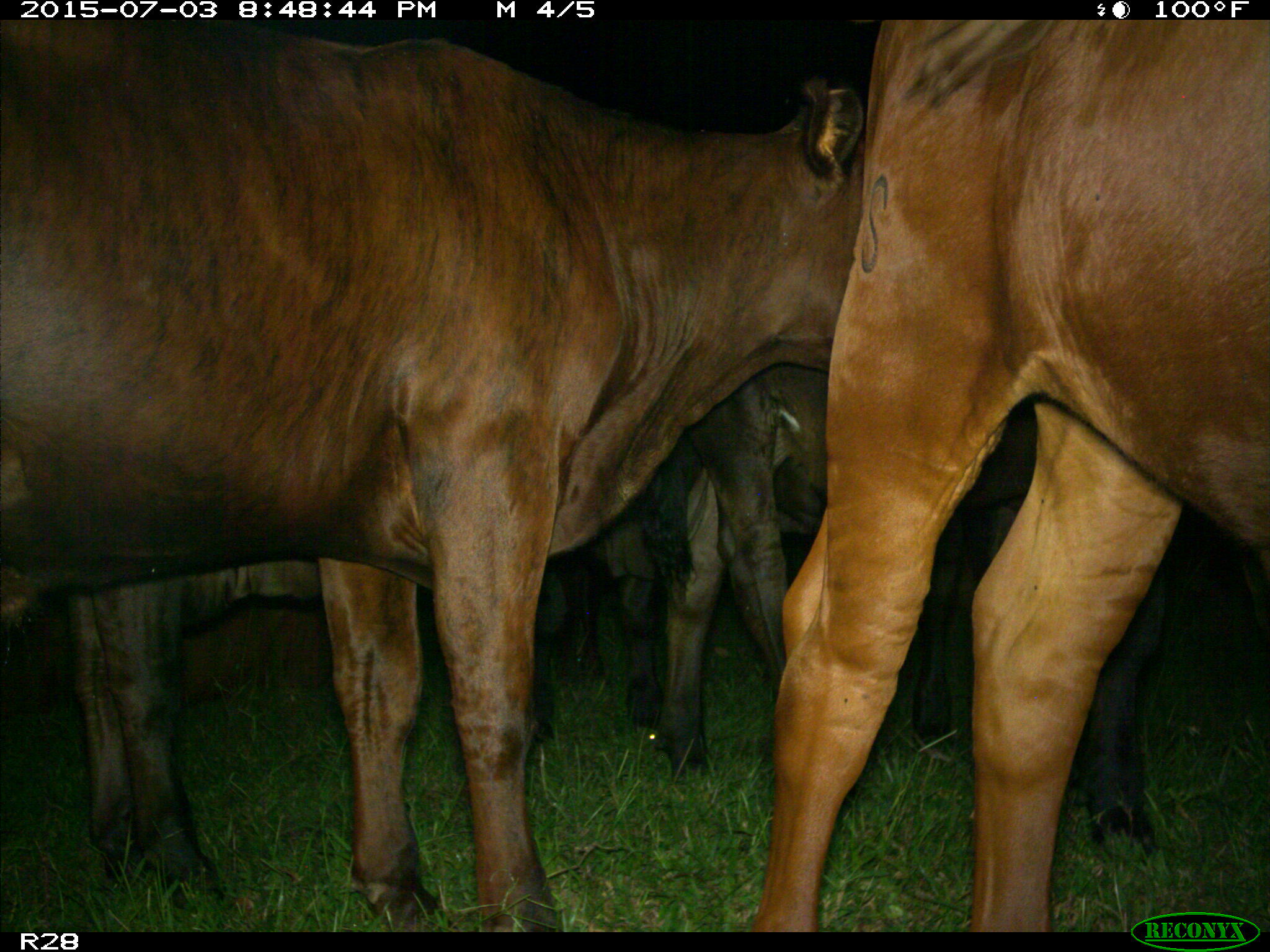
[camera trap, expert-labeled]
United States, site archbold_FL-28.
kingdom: Animalia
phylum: Chordata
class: Mammalia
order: Artiodactyla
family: Bovidae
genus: Bos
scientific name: Bos taurus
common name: domestic cow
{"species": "Bos taurus (domestic cow)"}